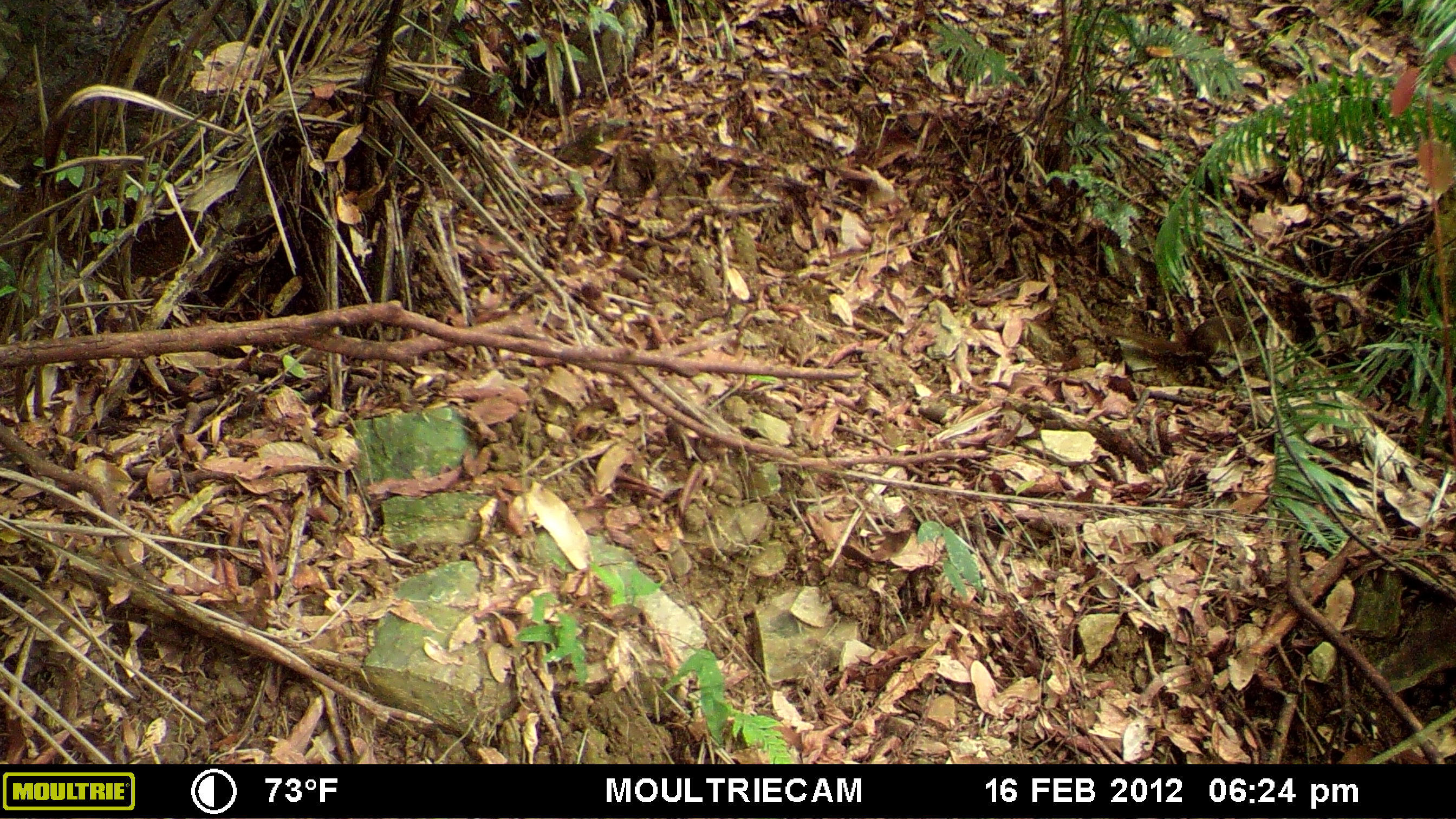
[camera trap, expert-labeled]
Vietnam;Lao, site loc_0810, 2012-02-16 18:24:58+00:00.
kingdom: Animalia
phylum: Chordata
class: Mammalia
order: Scandentia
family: Tupaiidae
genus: Tupaia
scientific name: Tupaia belangeri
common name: northern treeshrew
Northern treeshrew (Tupaia belangeri). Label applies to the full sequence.